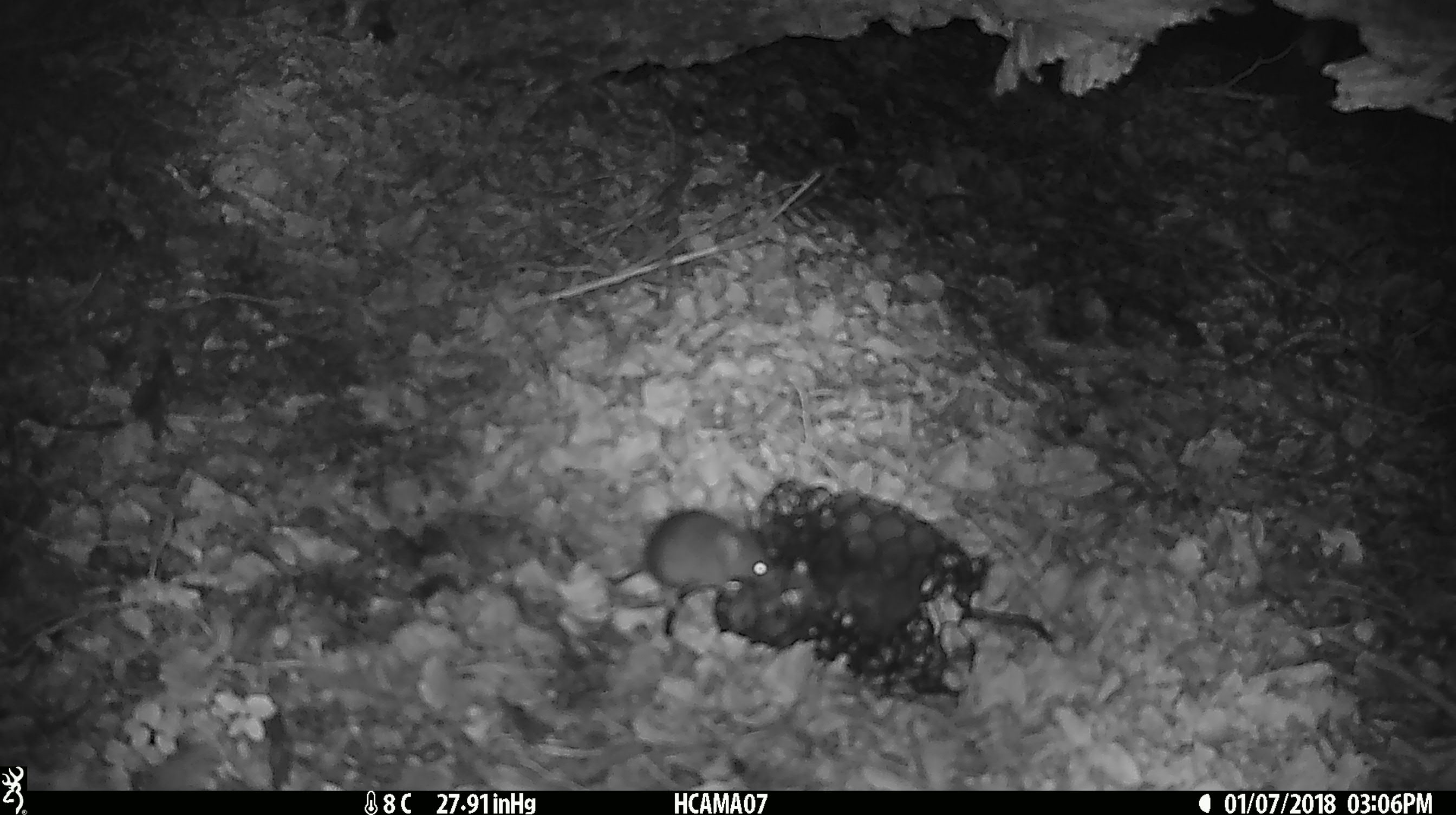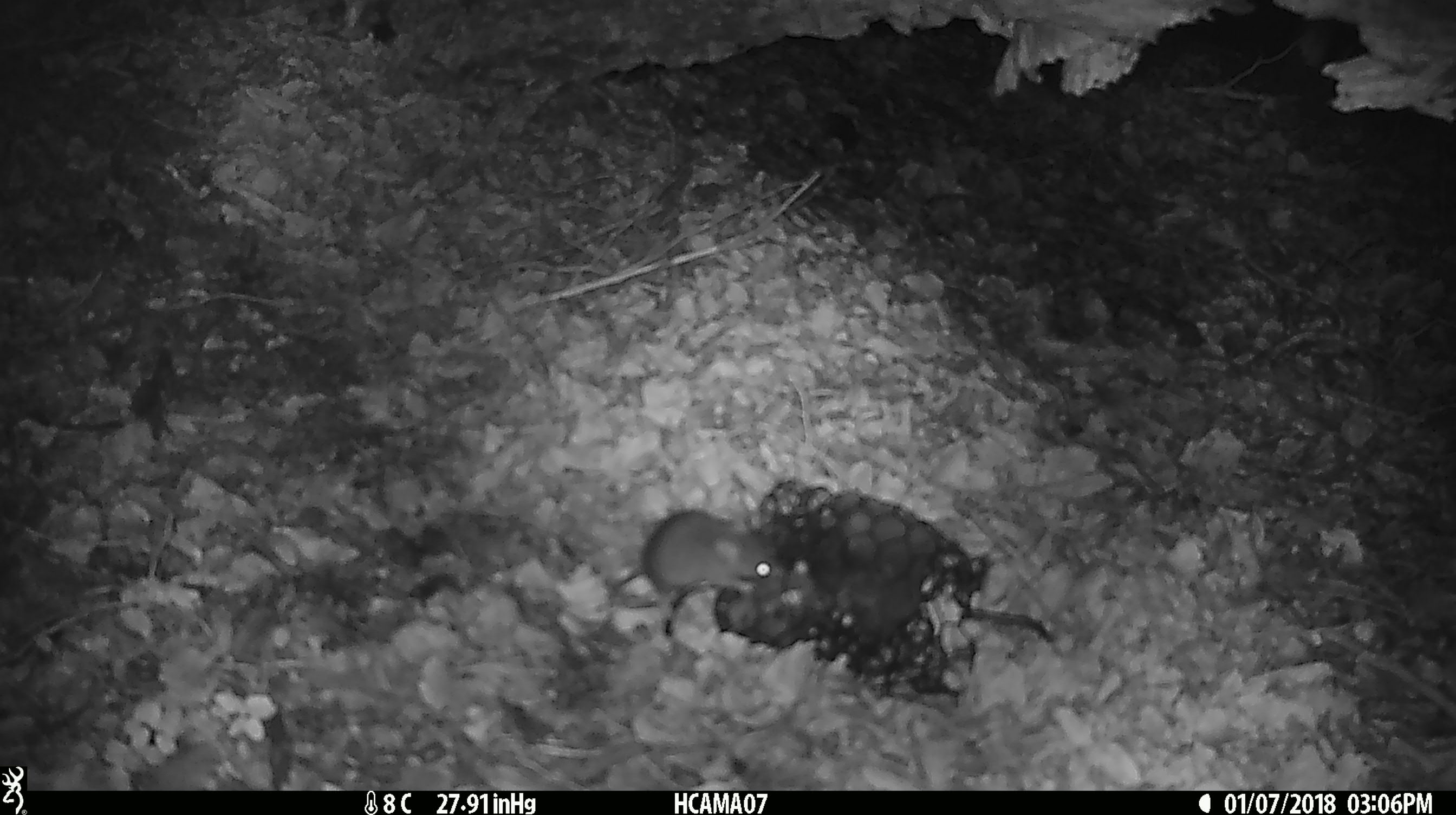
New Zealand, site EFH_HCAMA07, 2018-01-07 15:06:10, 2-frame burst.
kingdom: Animalia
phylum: Chordata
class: Mammalia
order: Rodentia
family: Muridae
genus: Mus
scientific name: Mus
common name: mouse